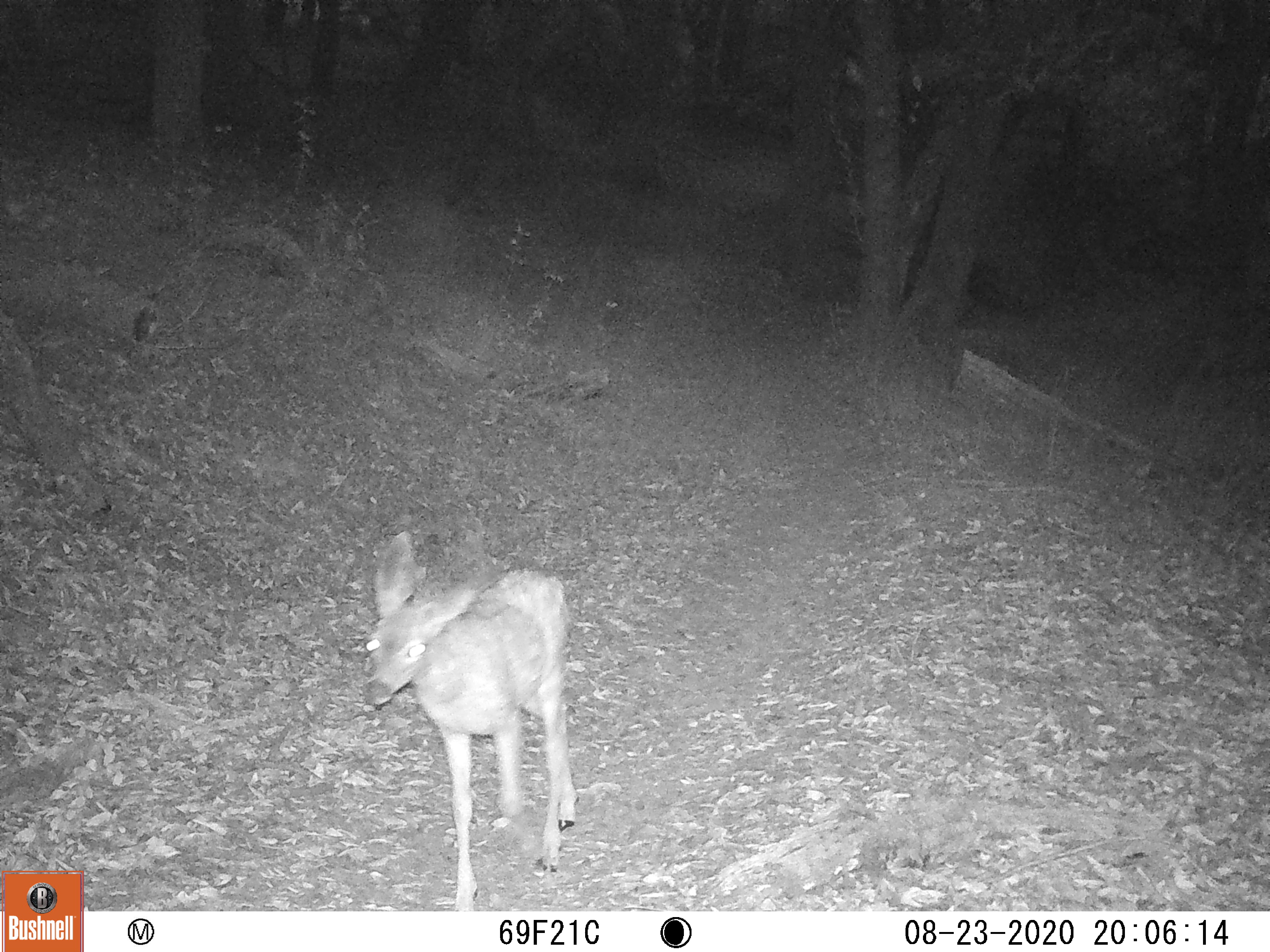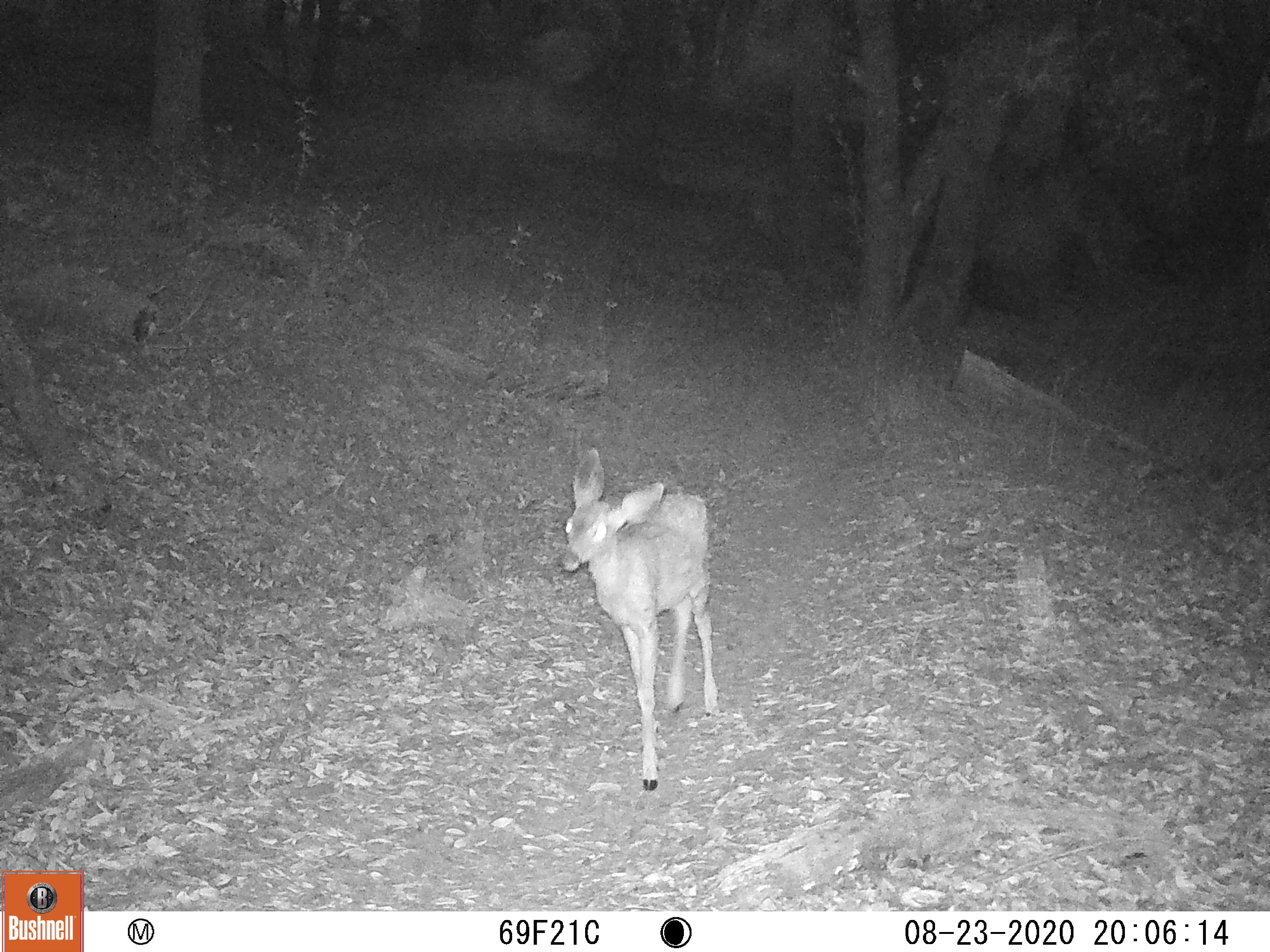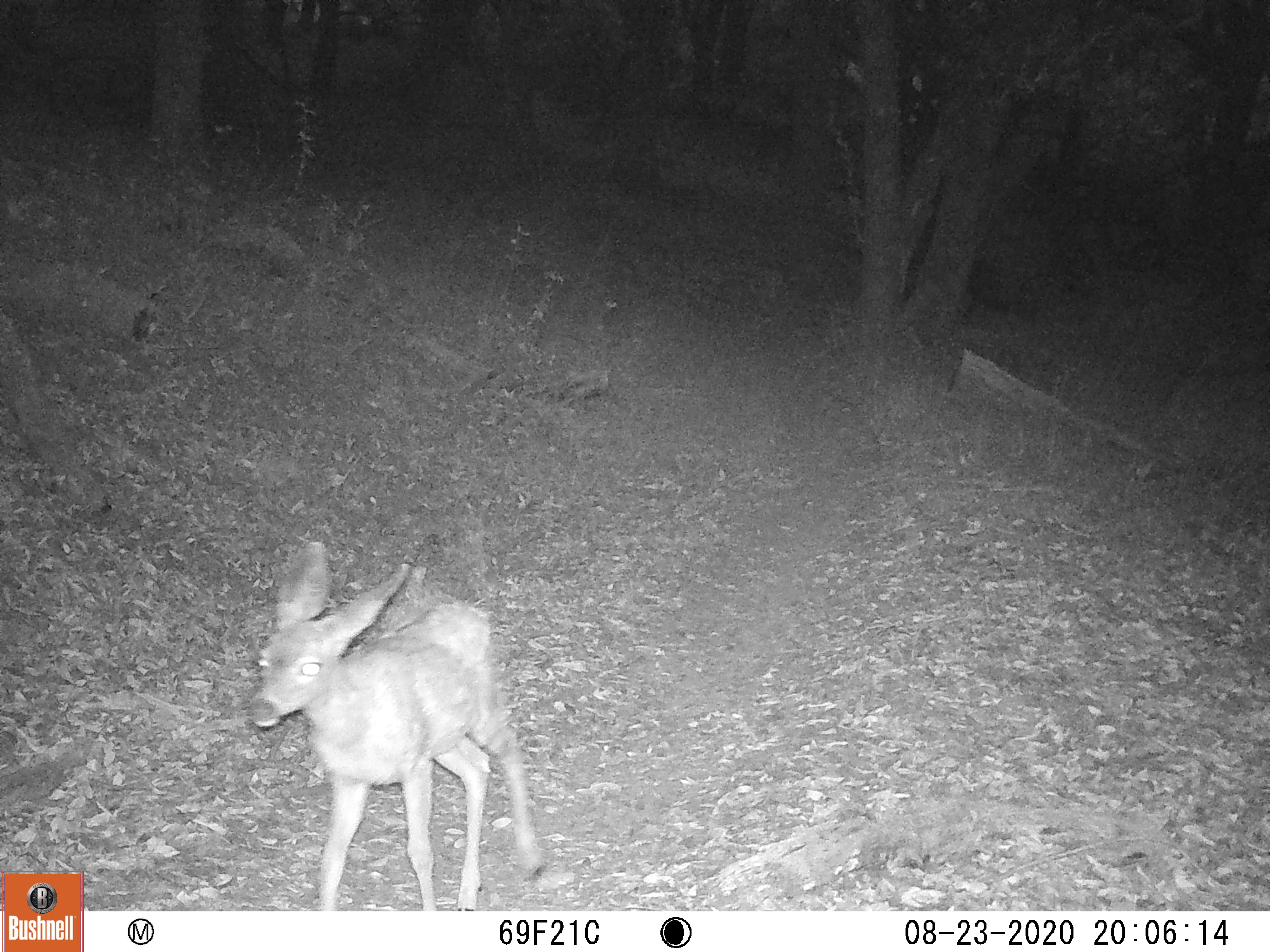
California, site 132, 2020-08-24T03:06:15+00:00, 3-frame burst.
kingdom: Animalia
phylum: Chordata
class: Mammalia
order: Artiodactyla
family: Cervidae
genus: Odocoileus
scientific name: Odocoileus hemionus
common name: mule deer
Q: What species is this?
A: Mule deer (Odocoileus hemionus).